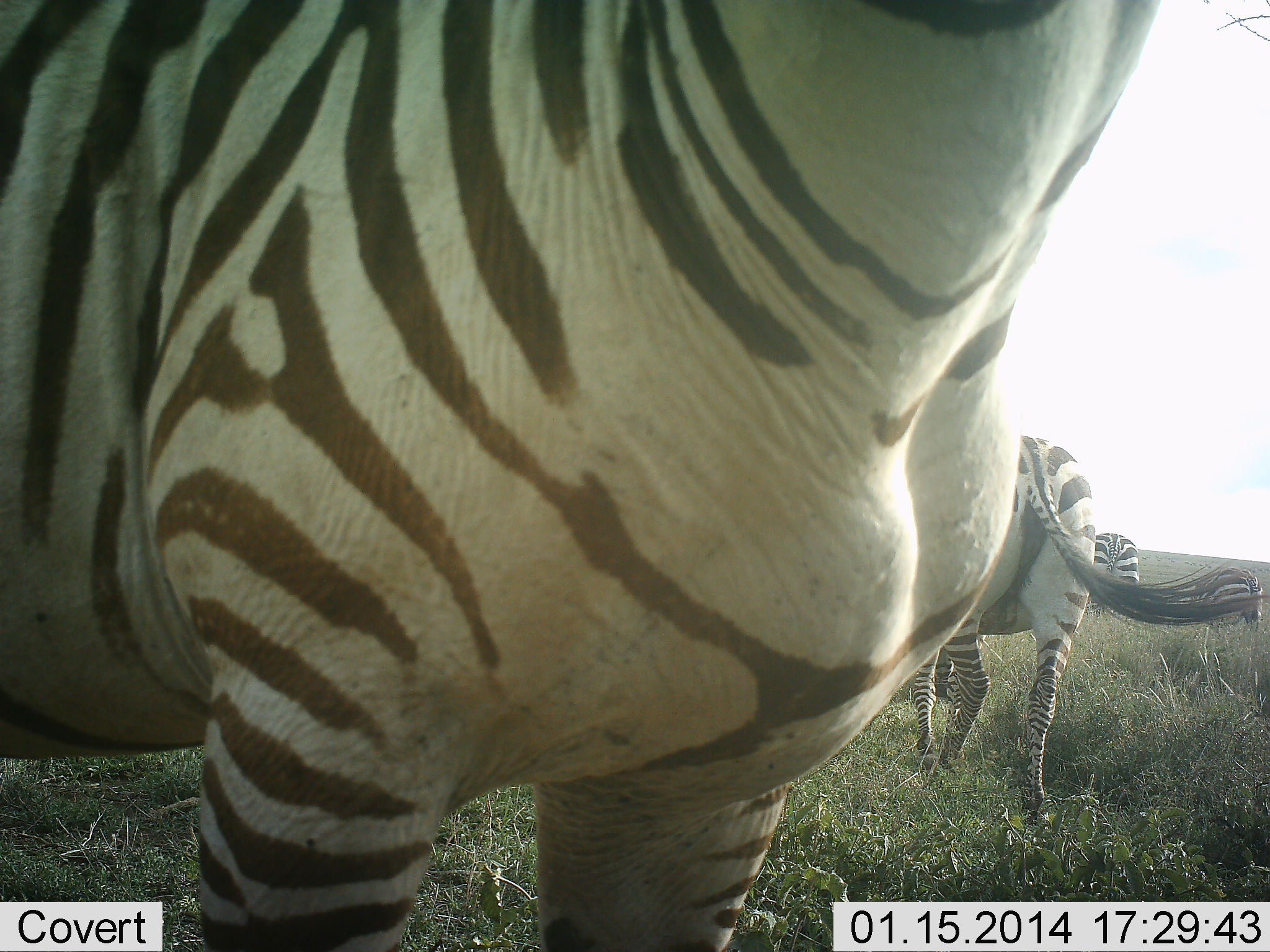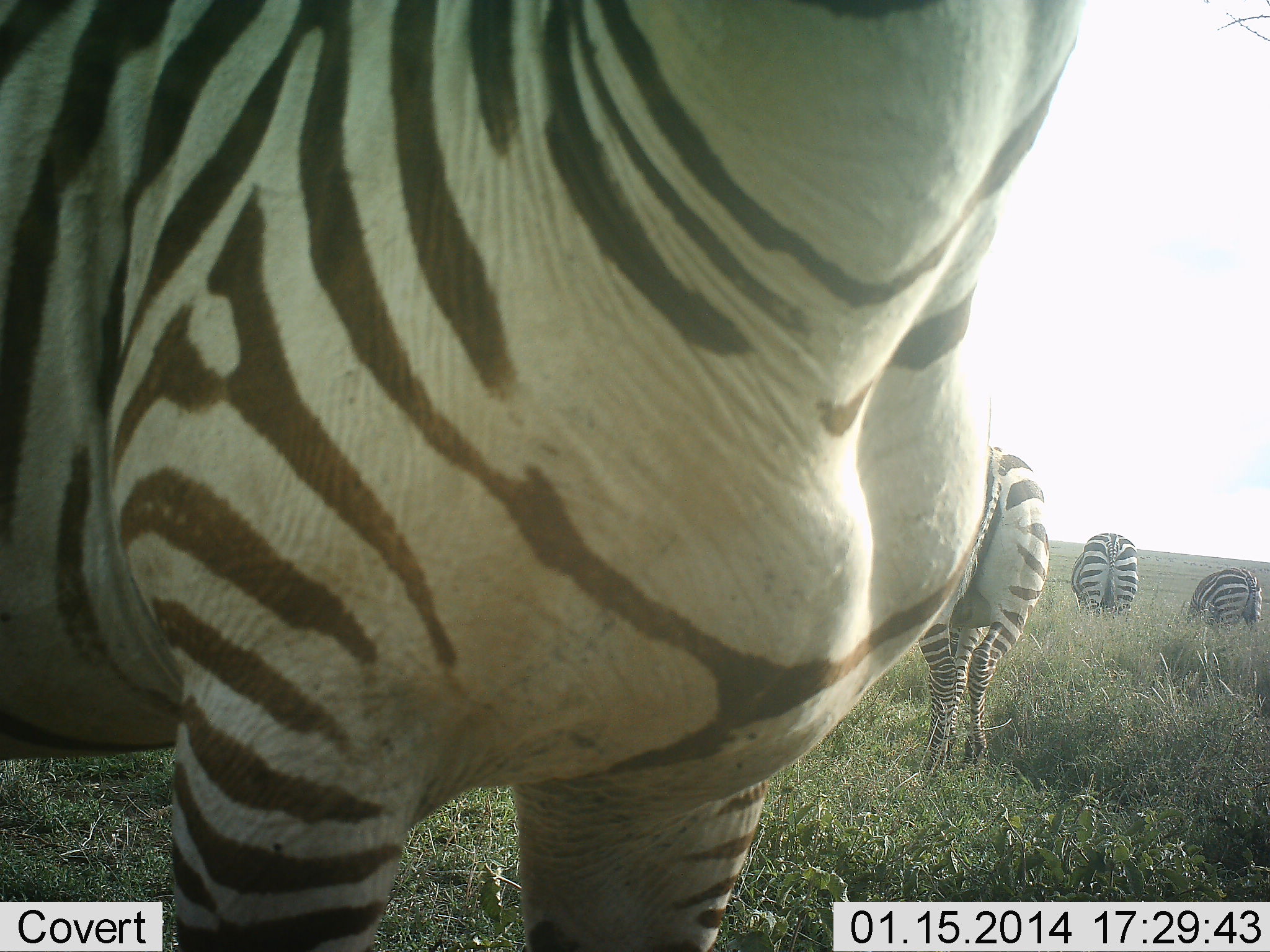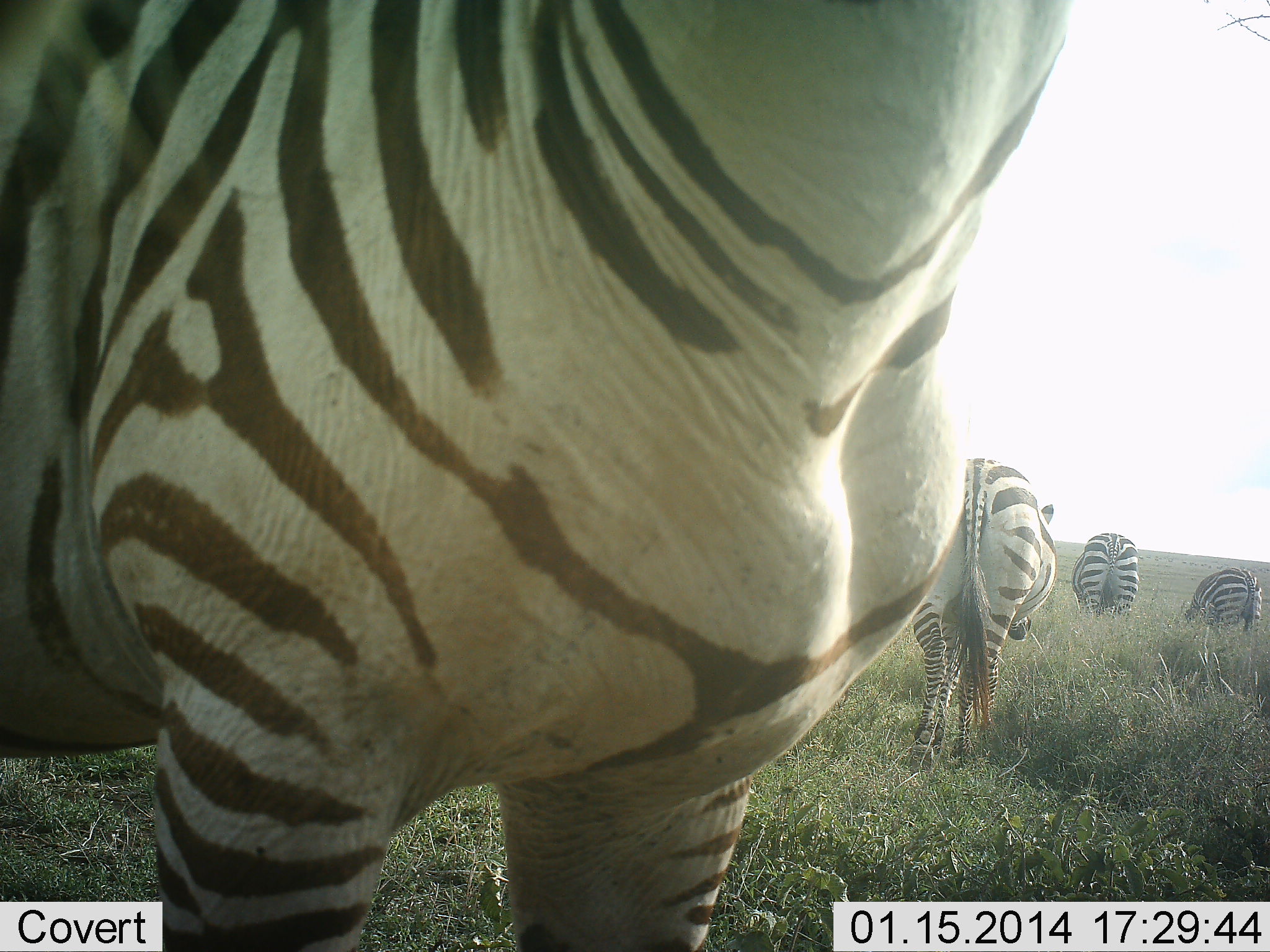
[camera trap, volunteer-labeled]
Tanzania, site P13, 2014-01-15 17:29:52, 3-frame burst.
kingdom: Animalia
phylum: Chordata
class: Mammalia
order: Perissodactyla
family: Equidae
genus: Equus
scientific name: Equus quagga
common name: plains zebra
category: zebra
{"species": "zebra (plains zebra) (Equus quagga)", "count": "4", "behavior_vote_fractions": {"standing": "70%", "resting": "0%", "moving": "20%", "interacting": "0%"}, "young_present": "0%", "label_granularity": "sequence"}